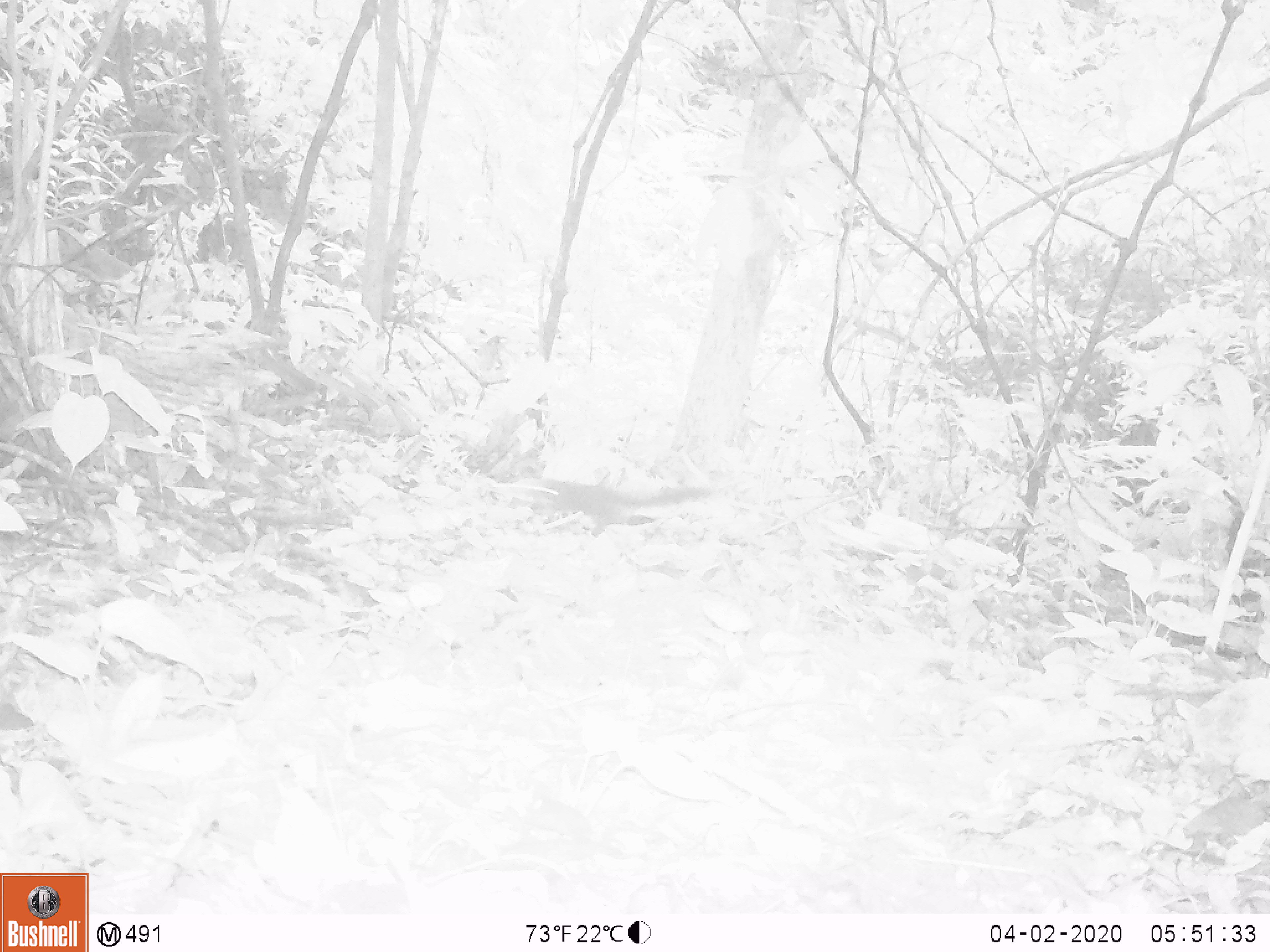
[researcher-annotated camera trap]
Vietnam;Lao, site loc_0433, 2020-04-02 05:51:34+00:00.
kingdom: Animalia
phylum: Chordata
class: Mammalia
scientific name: Mammalia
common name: mammal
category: unidentified small mammal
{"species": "unidentified small mammal (mammal) (Mammalia)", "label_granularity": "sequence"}